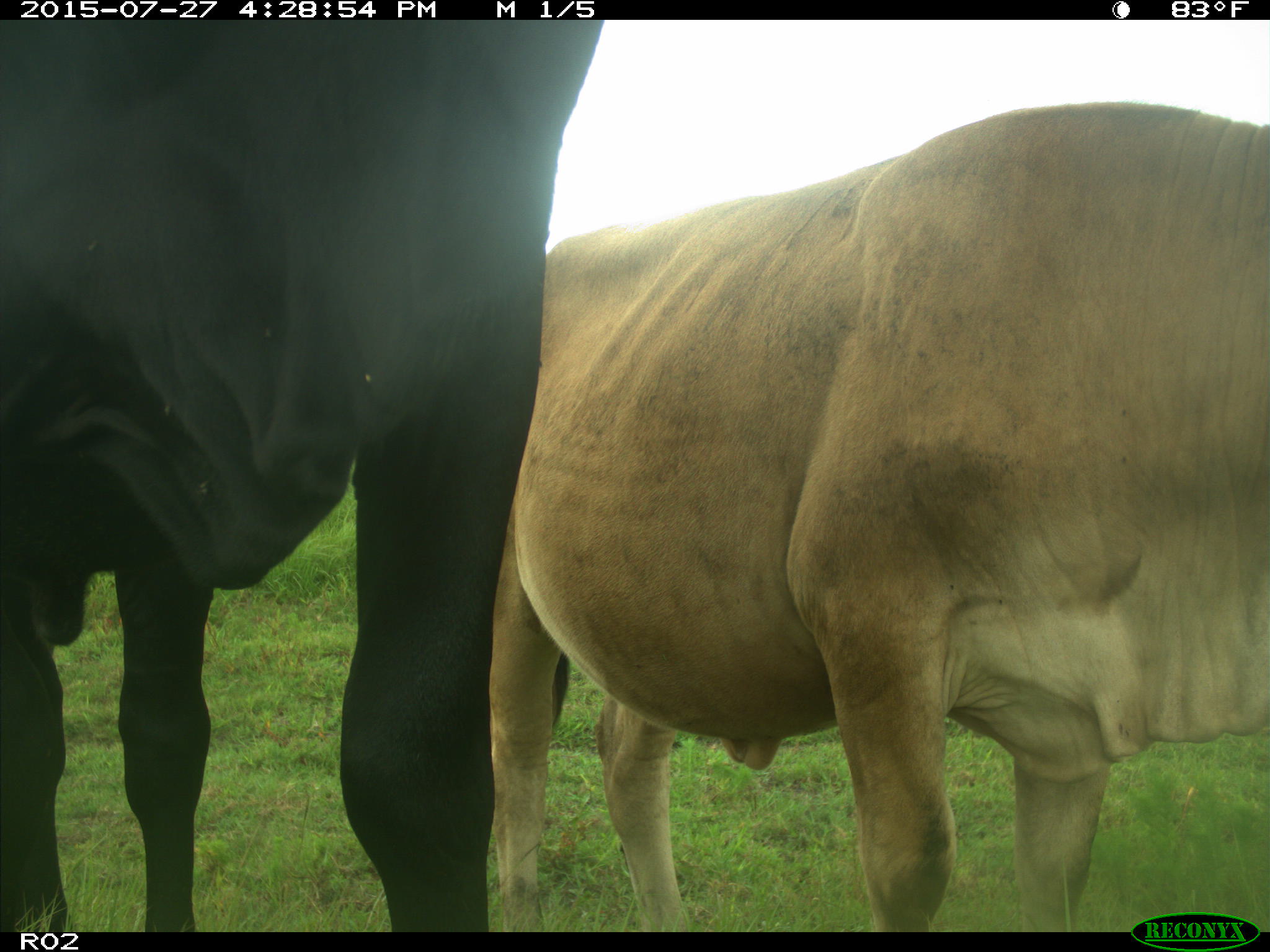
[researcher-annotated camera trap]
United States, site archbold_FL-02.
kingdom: Animalia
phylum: Chordata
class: Mammalia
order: Artiodactyla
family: Bovidae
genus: Bos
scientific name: Bos taurus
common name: domestic cow